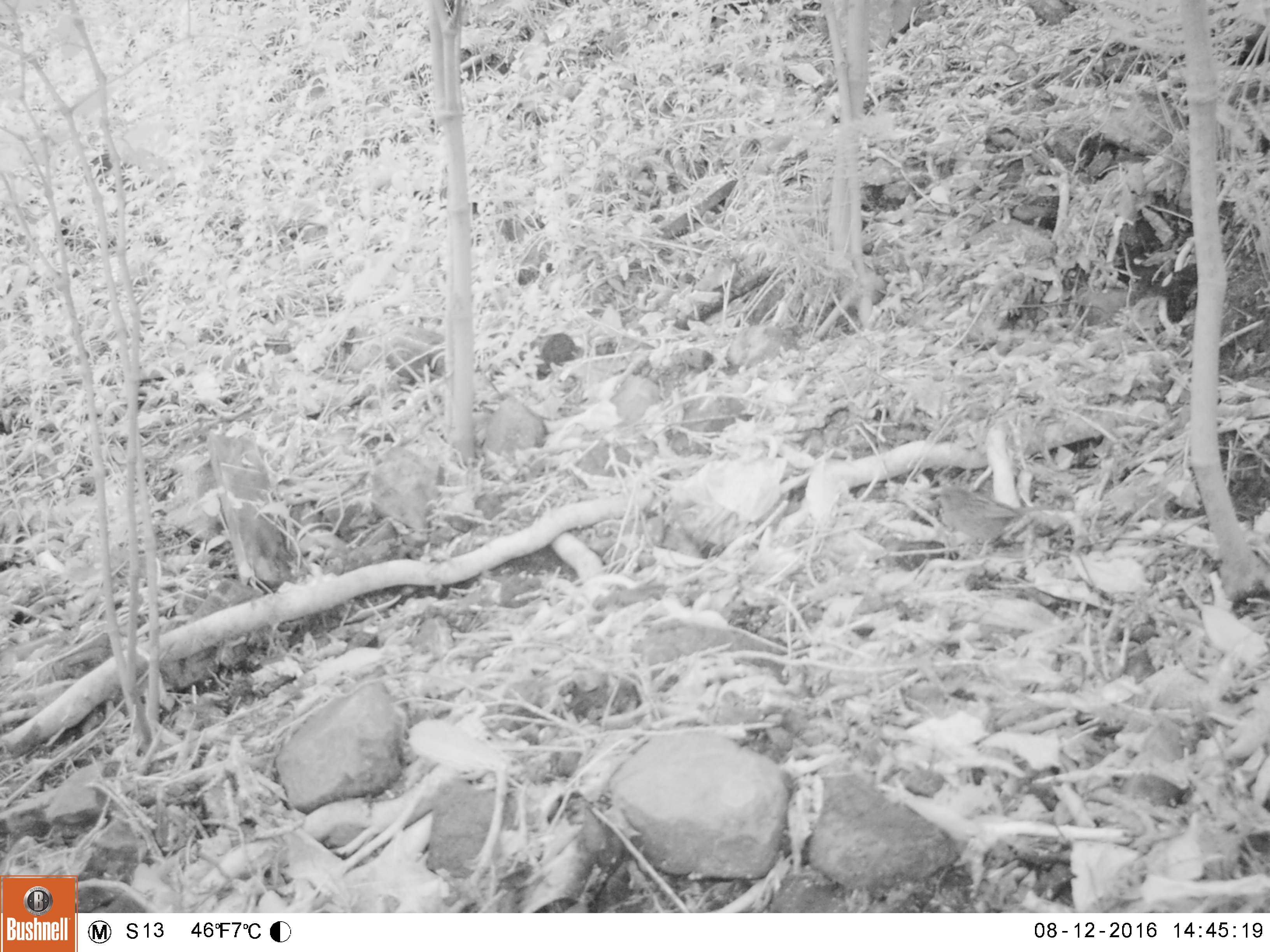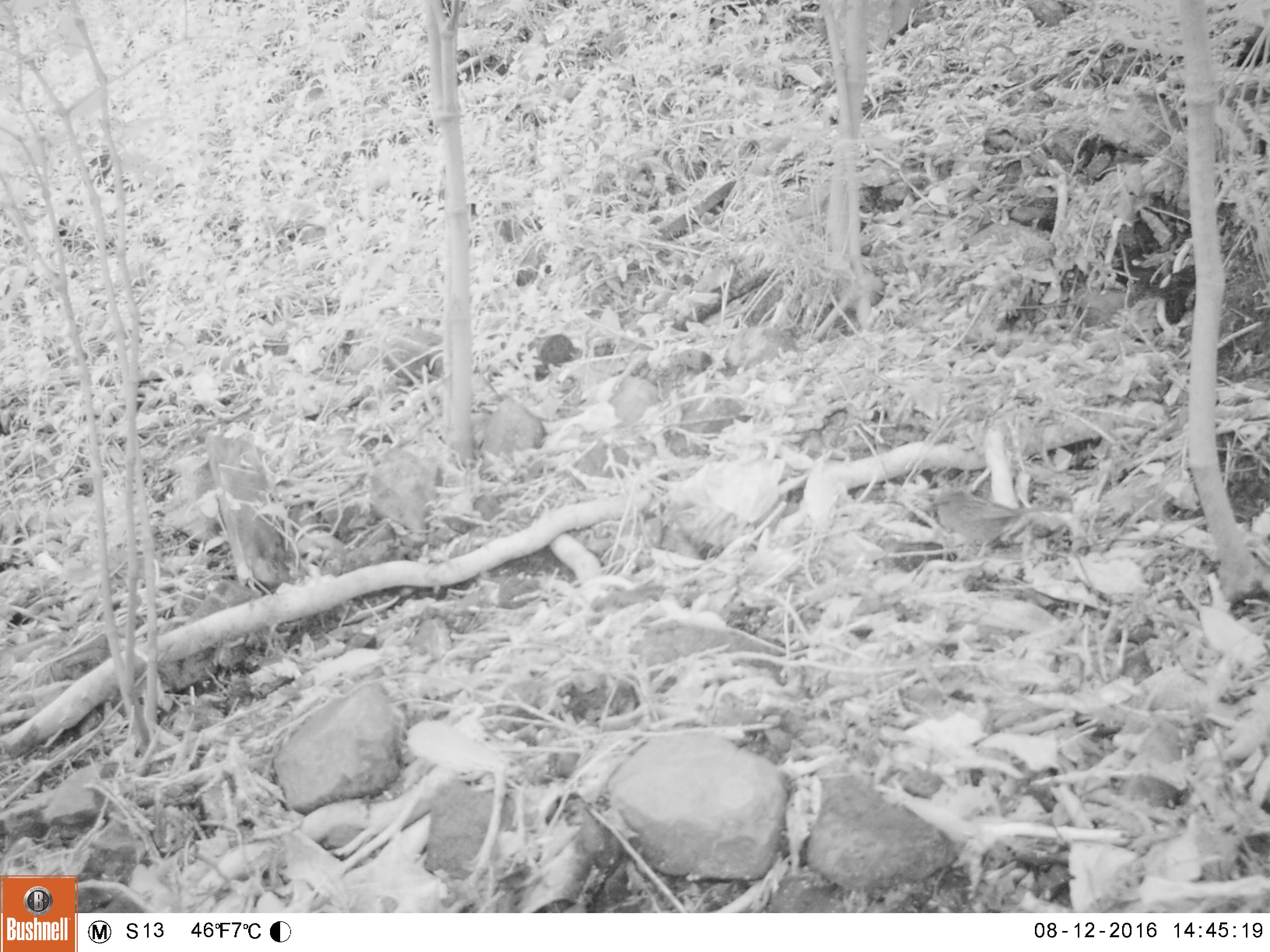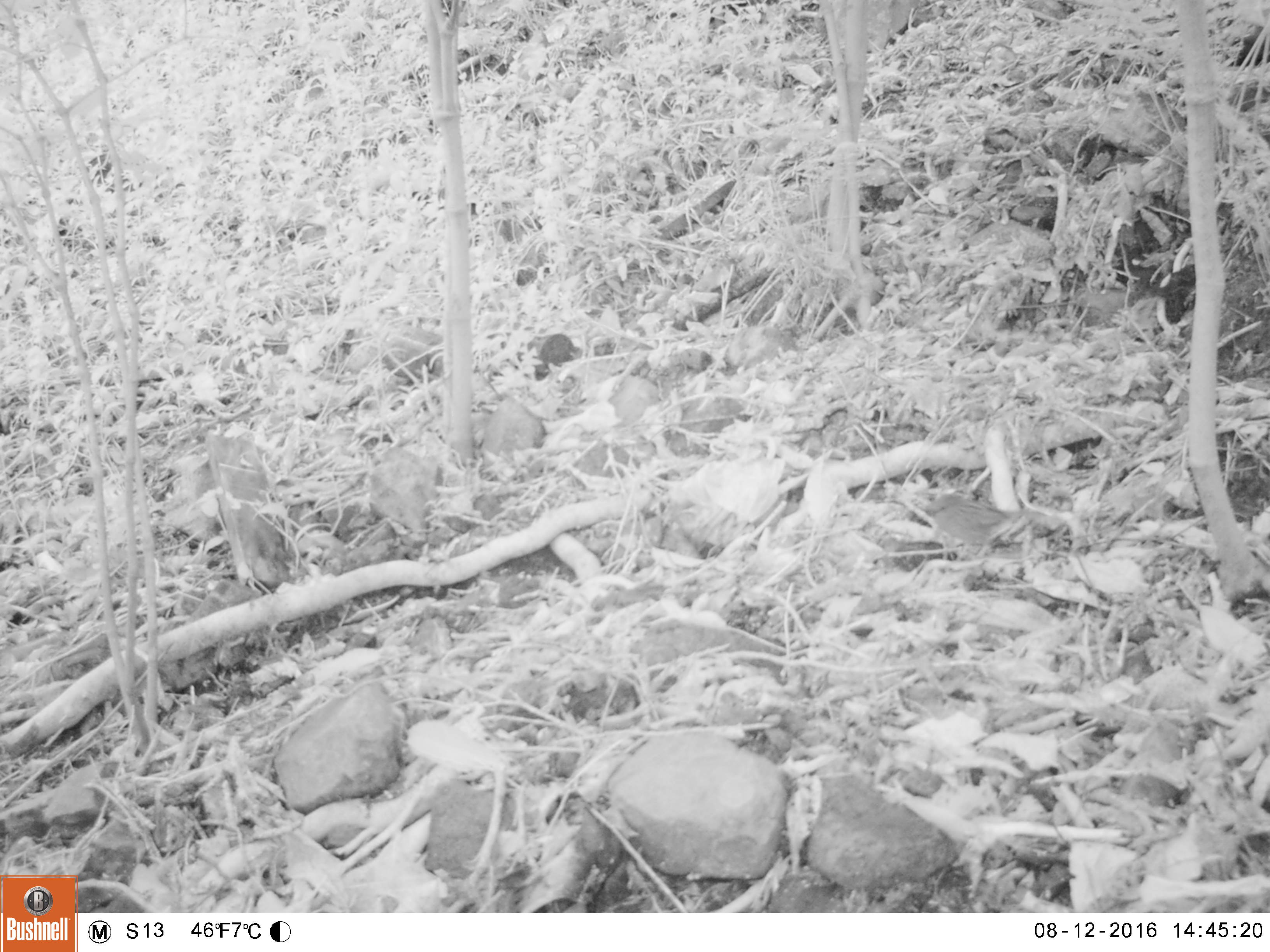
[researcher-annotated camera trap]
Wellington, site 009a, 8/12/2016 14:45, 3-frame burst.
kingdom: Animalia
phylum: Chordata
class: Aves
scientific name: Aves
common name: bird